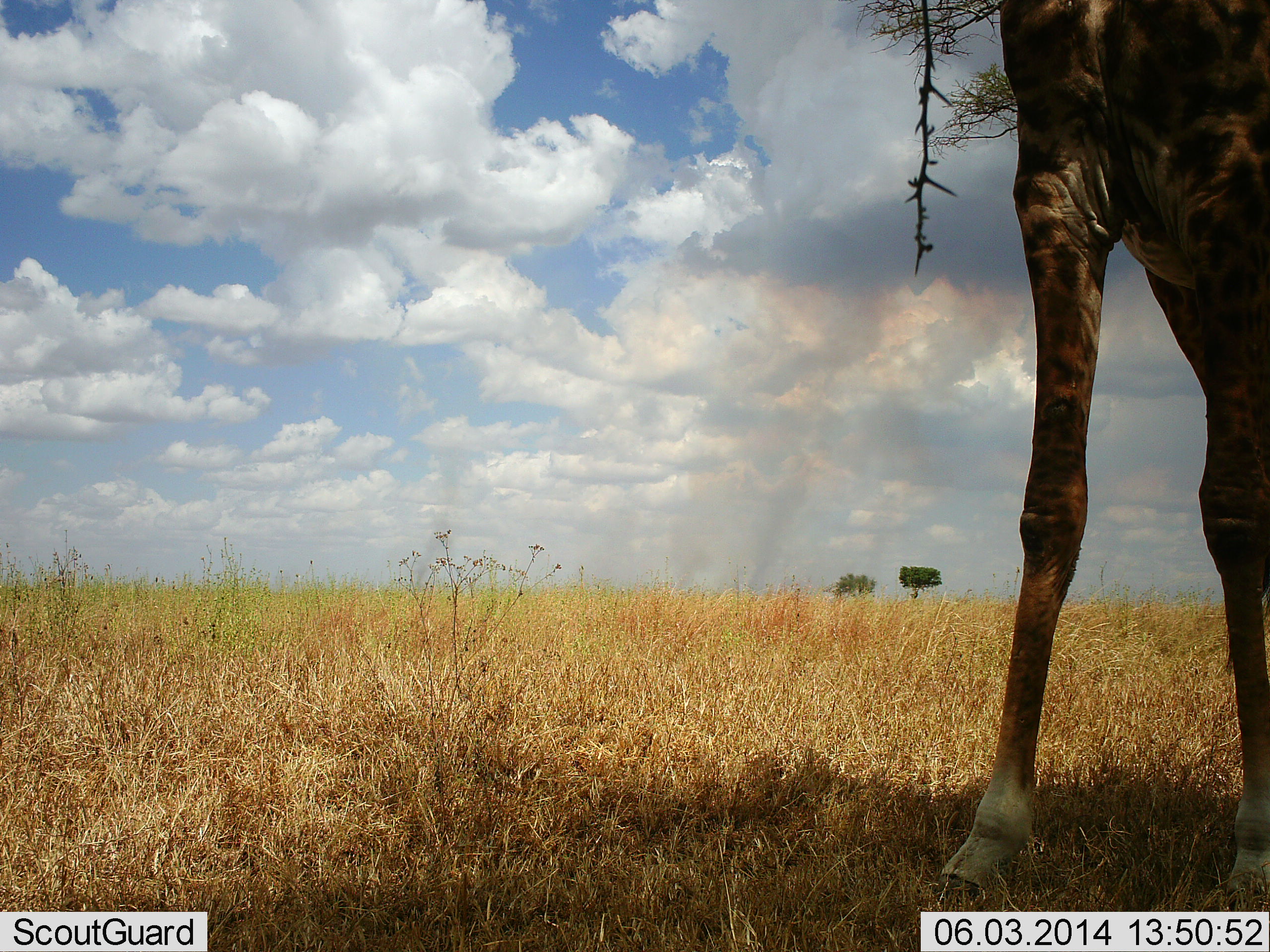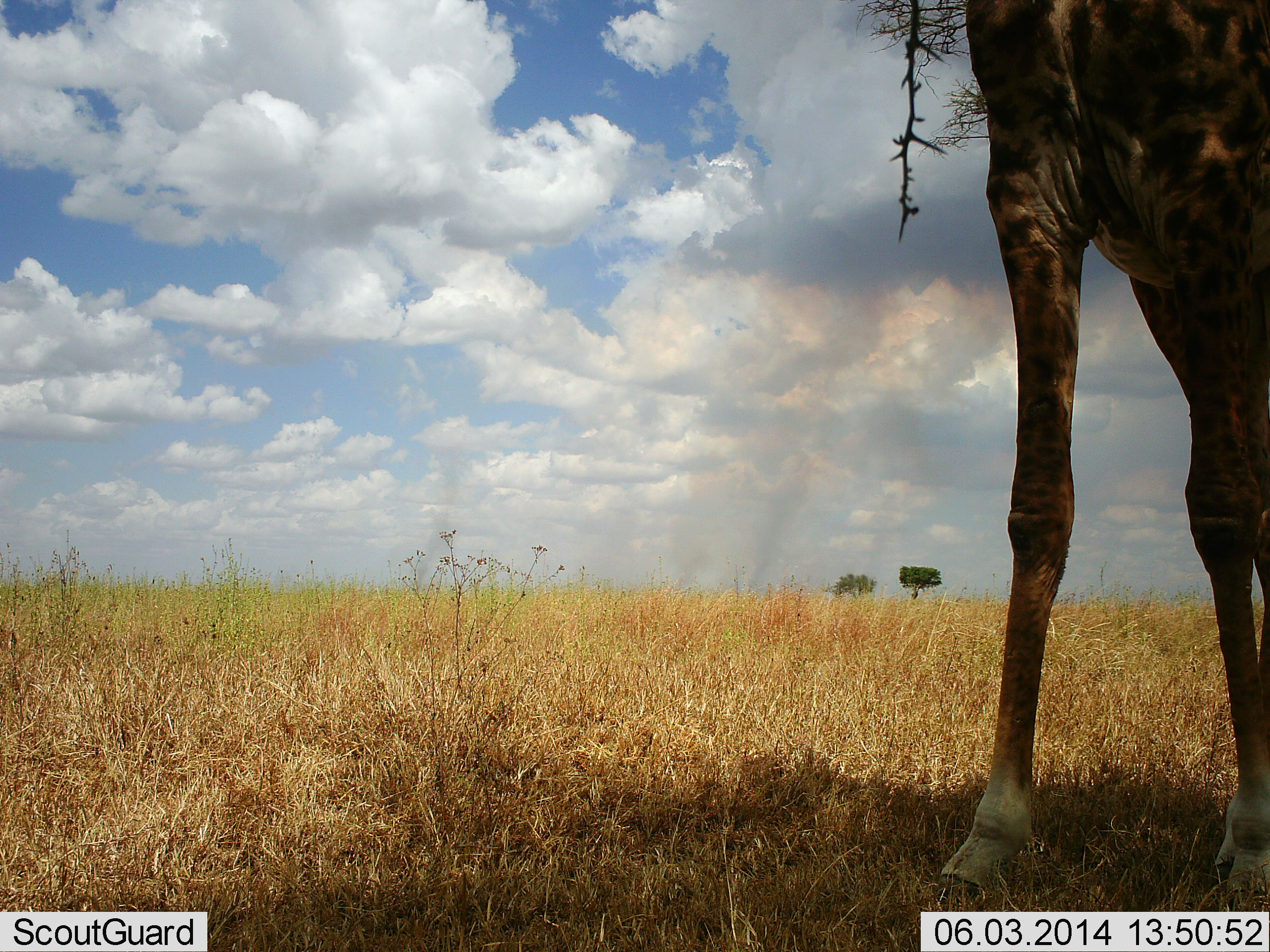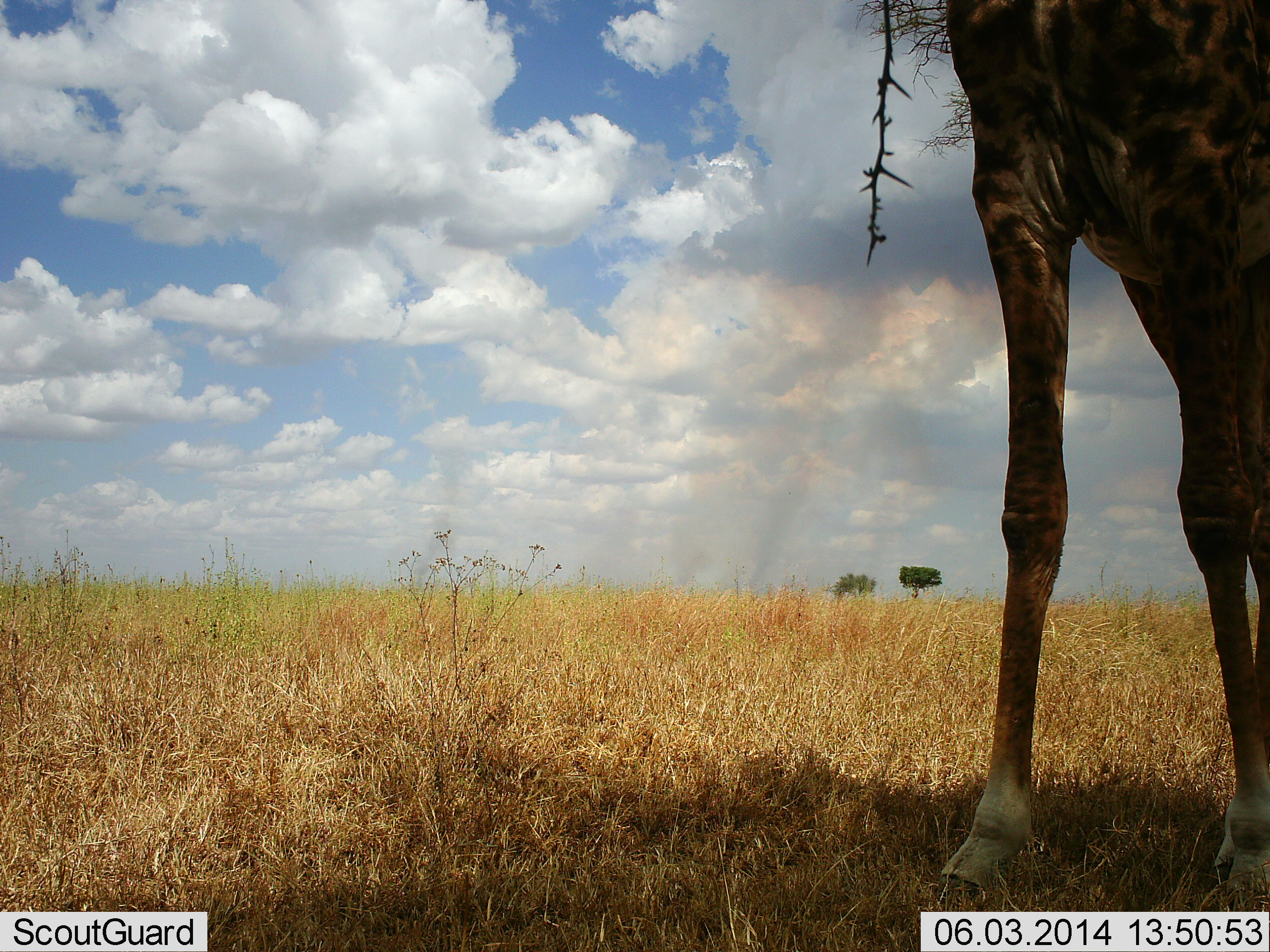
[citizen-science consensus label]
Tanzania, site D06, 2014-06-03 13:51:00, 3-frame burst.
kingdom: Animalia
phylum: Chordata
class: Mammalia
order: Artiodactyla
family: Giraffidae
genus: Giraffa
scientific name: Giraffa camelopardalis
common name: giraffe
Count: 1.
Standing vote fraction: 80%.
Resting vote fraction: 0%.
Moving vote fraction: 0%.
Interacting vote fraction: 0%.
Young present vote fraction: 0%.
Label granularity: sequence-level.